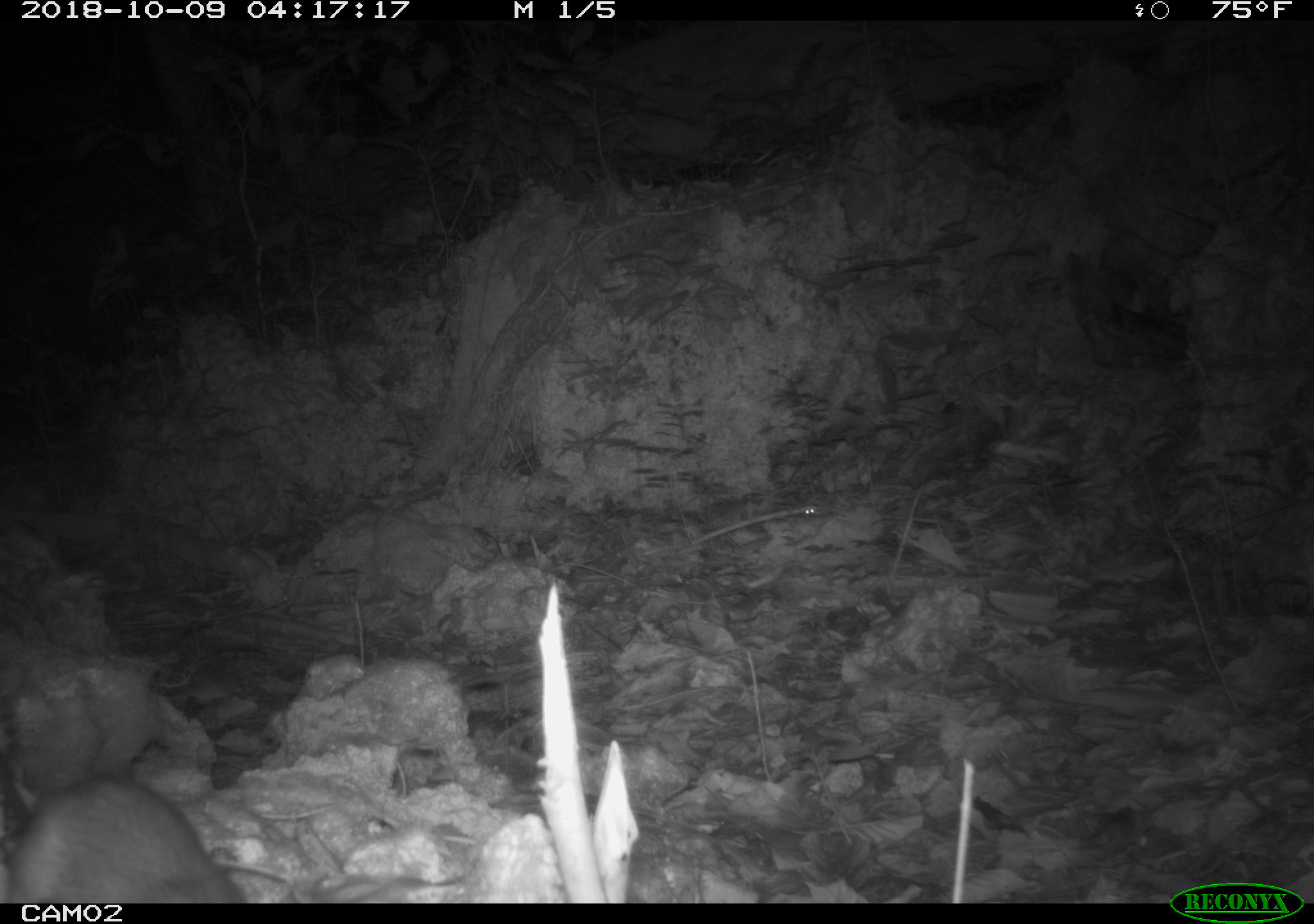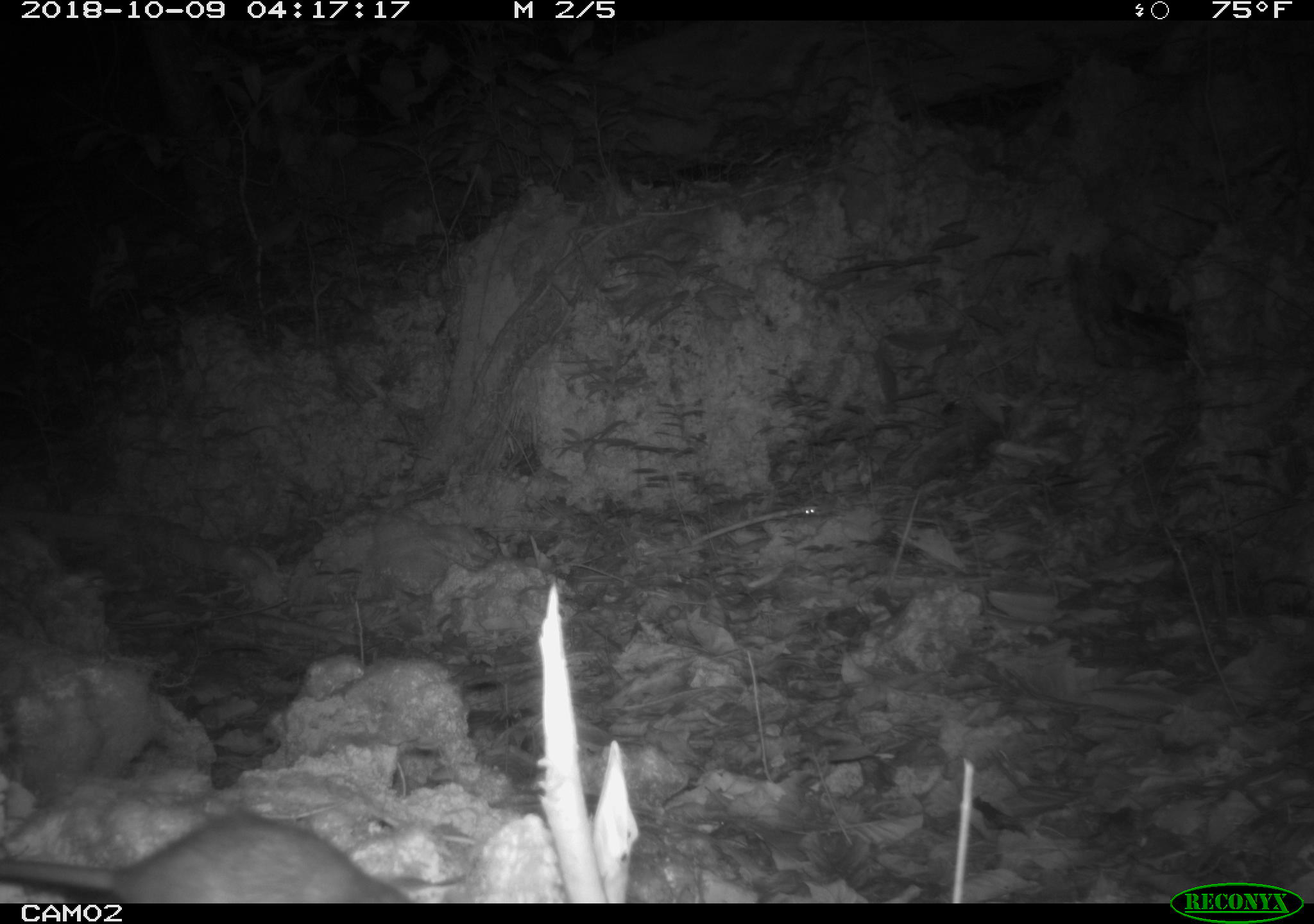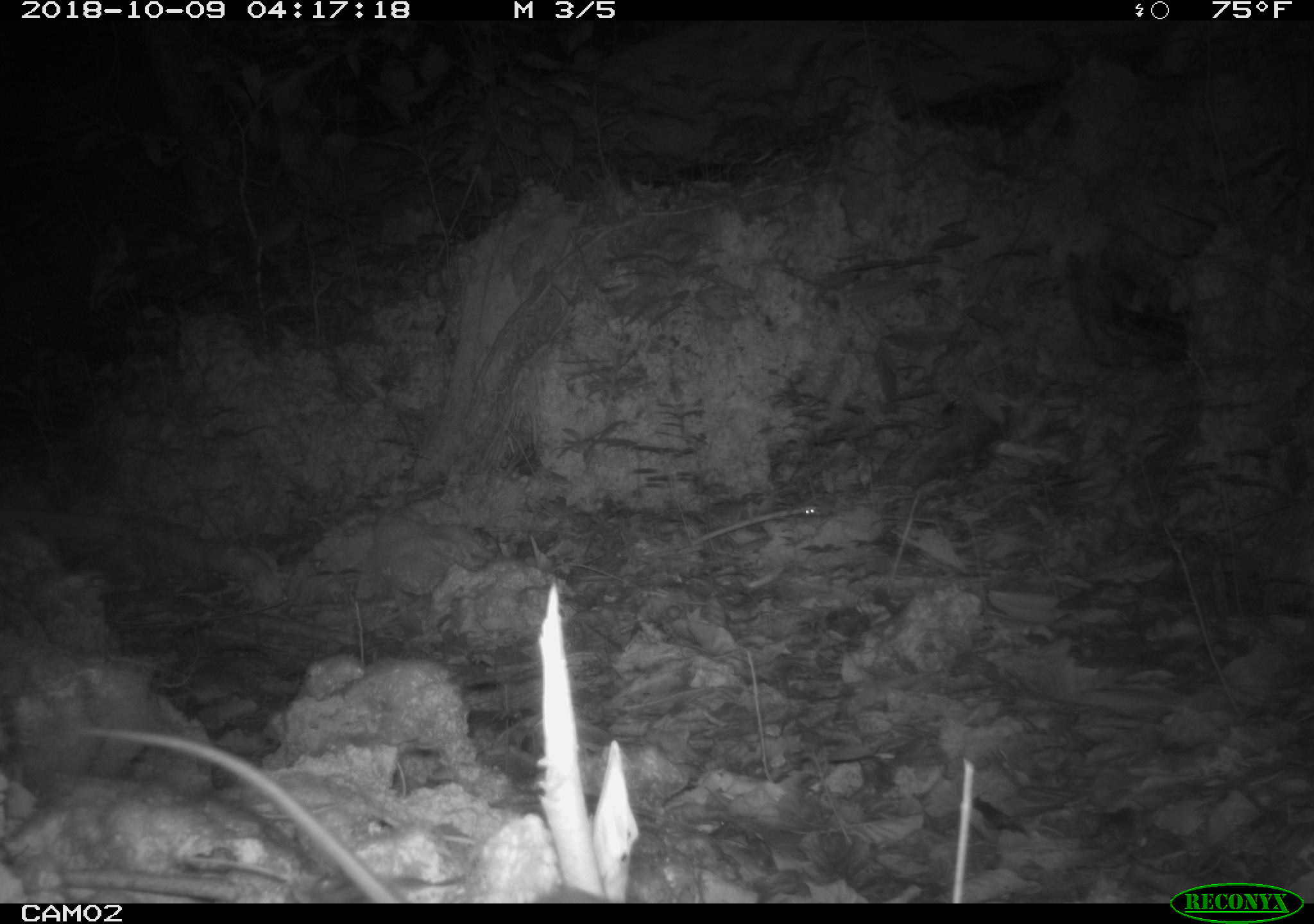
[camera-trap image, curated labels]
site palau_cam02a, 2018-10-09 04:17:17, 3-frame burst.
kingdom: Animalia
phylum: Chordata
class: Mammalia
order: Rodentia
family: Muridae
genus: Rattus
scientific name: Rattus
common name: rat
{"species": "rat (Rattus)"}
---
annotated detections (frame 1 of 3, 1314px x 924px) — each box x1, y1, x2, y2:
rat: 8, 771, 246, 904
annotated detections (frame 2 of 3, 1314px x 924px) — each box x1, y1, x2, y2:
rat: 0, 810, 433, 904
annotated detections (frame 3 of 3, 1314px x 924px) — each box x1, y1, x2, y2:
rat: 78, 715, 414, 901